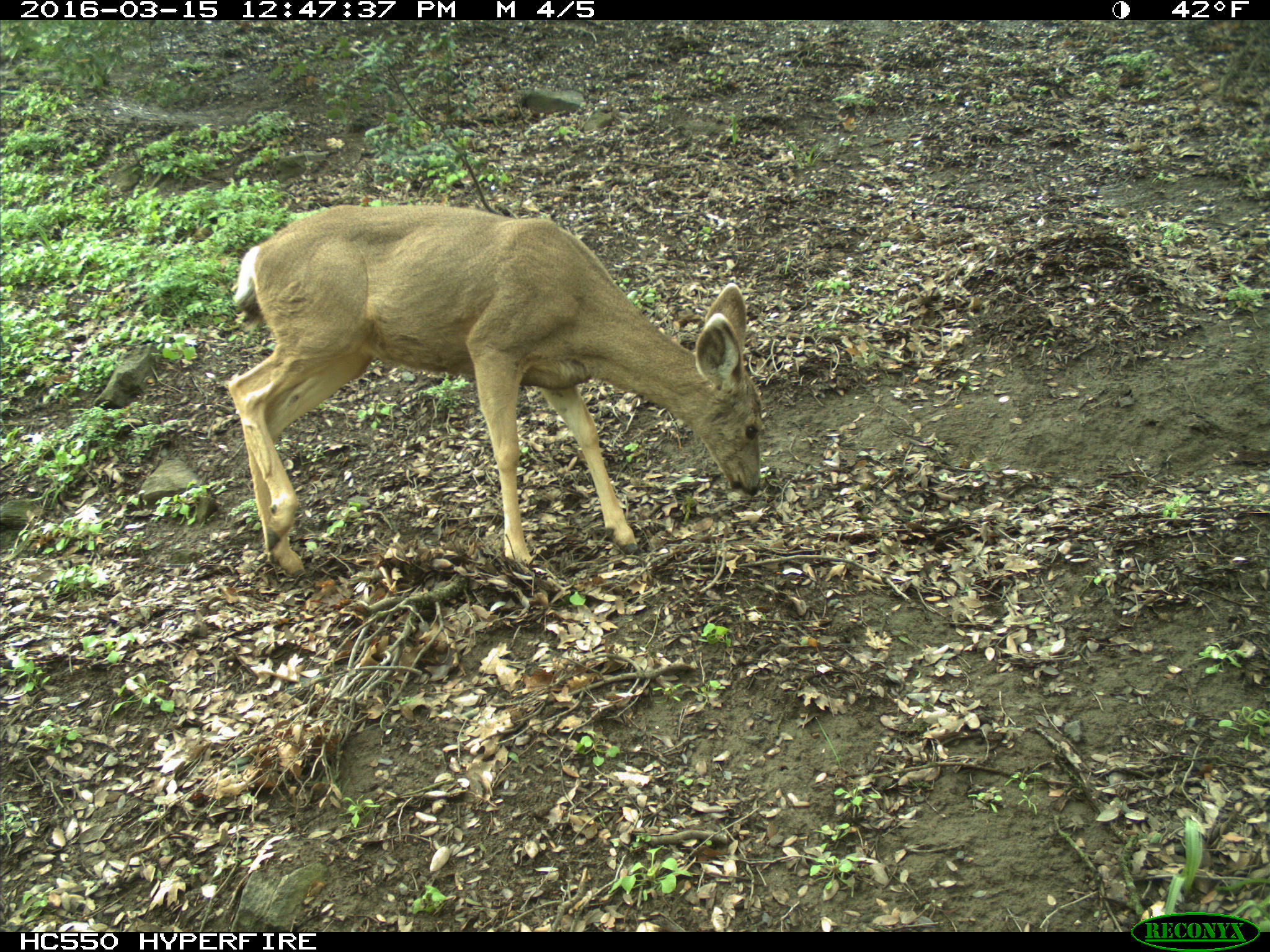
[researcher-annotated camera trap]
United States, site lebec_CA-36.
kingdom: Animalia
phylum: Chordata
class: Mammalia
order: Artiodactyla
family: Cervidae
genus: Odocoileus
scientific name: Odocoileus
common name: deer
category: unidentified deer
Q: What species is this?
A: Unidentified deer (deer) (Odocoileus).